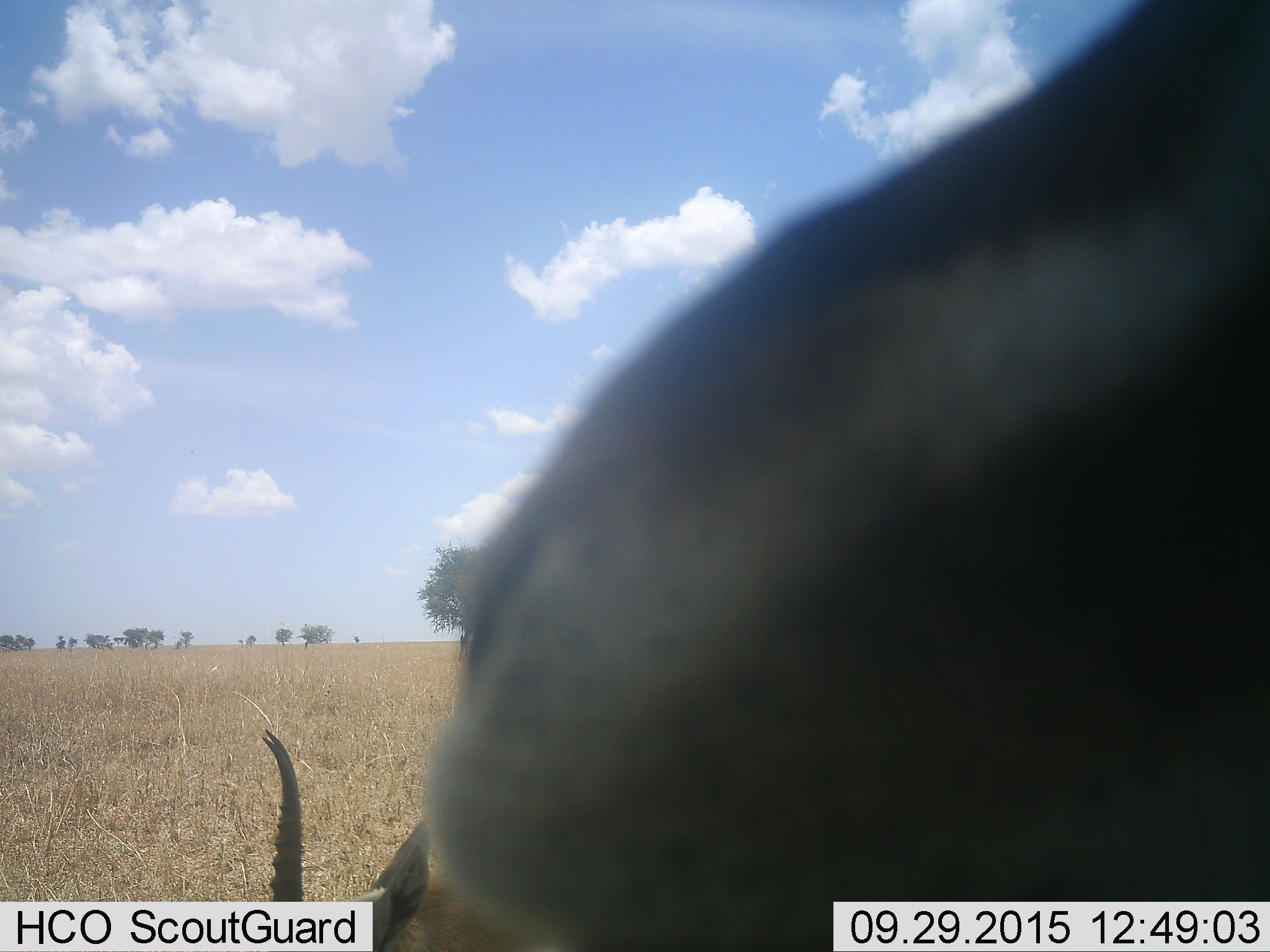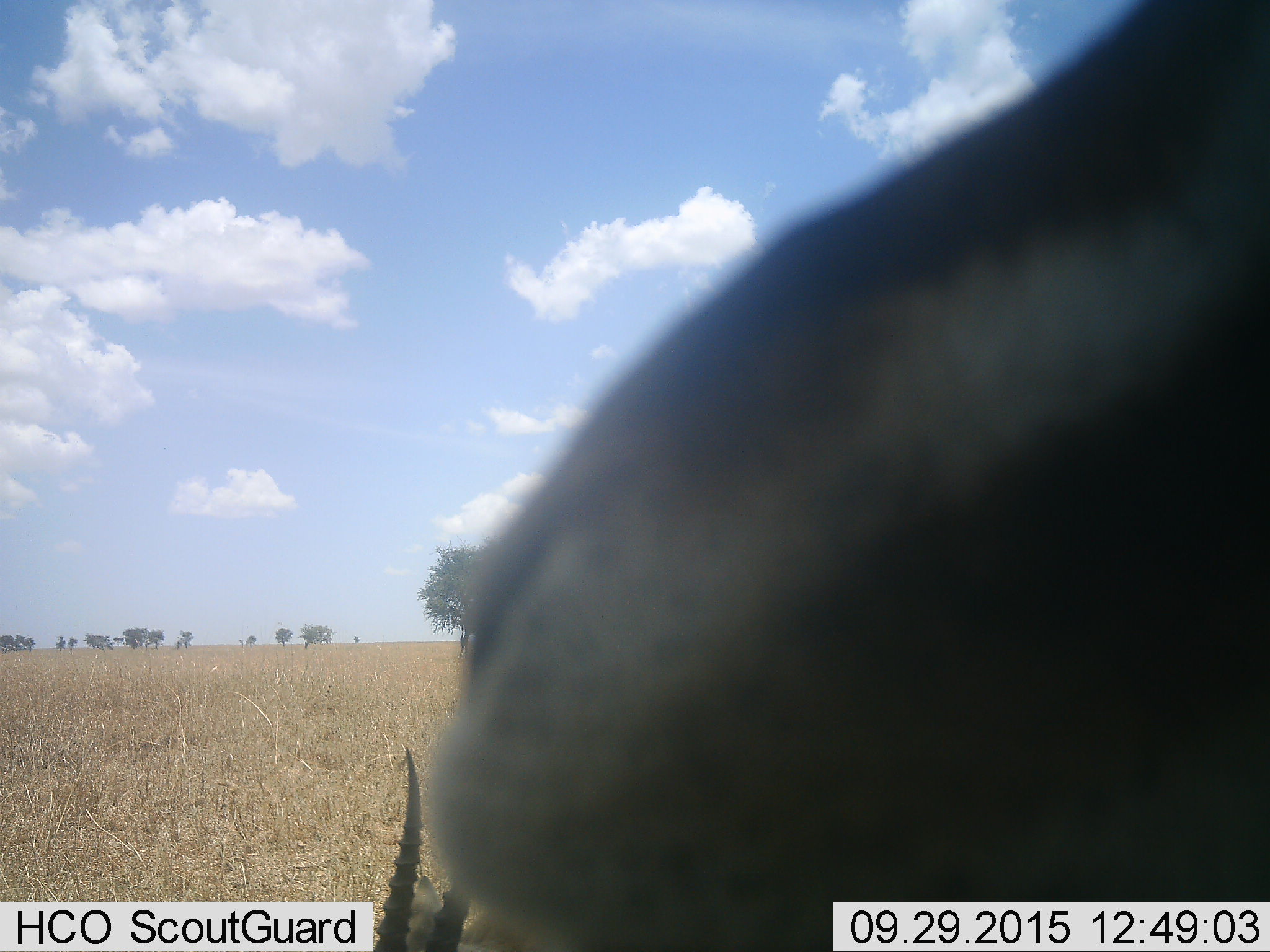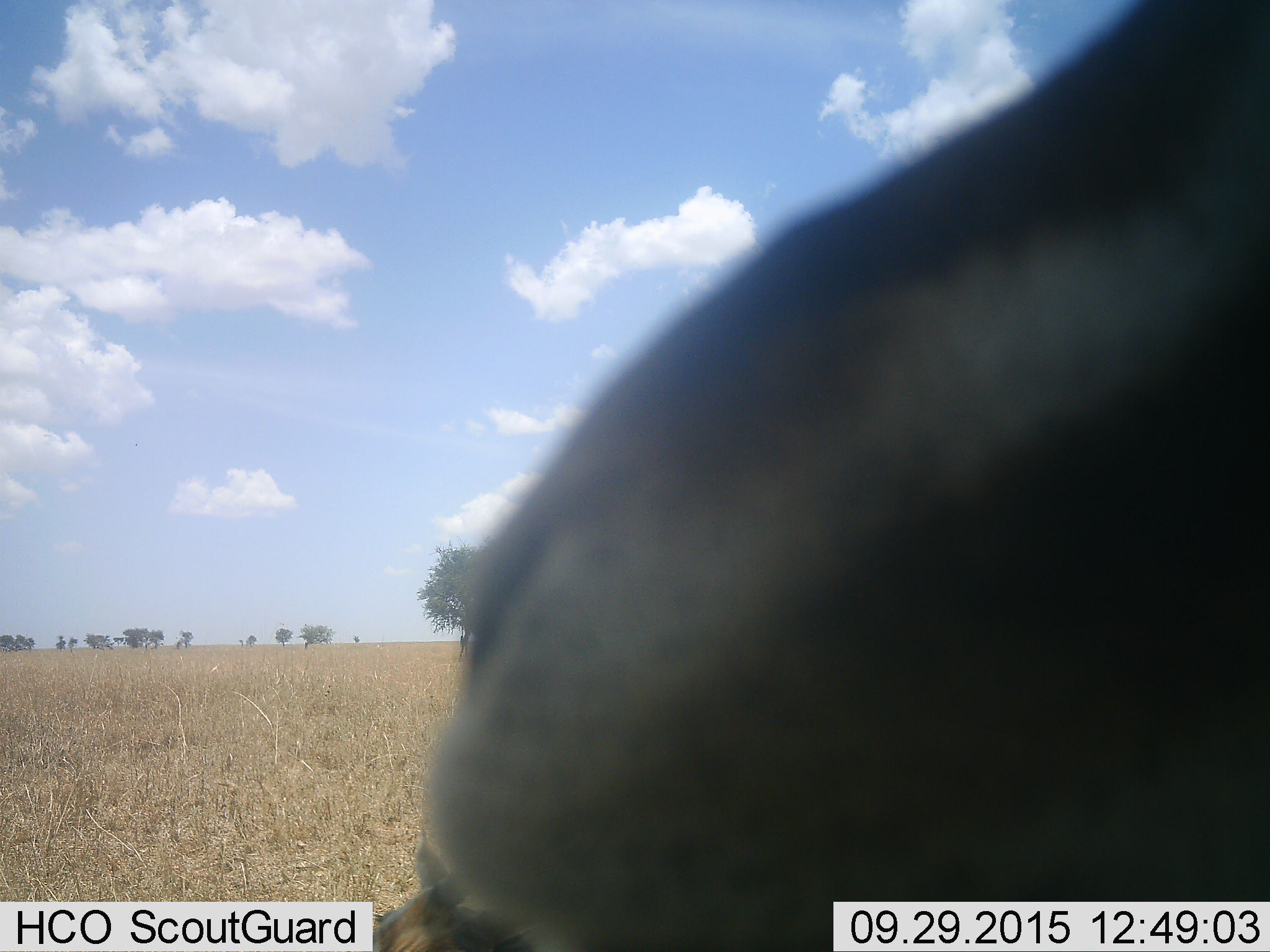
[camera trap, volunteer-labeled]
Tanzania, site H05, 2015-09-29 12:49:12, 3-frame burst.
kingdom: Animalia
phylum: Chordata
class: Mammalia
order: Artiodactyla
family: Bovidae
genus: Eudorcas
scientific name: Eudorcas thomsonii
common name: thomson's gazelle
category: gazellethomsons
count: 2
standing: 83%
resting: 50%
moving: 0%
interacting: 17%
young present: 0%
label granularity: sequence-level